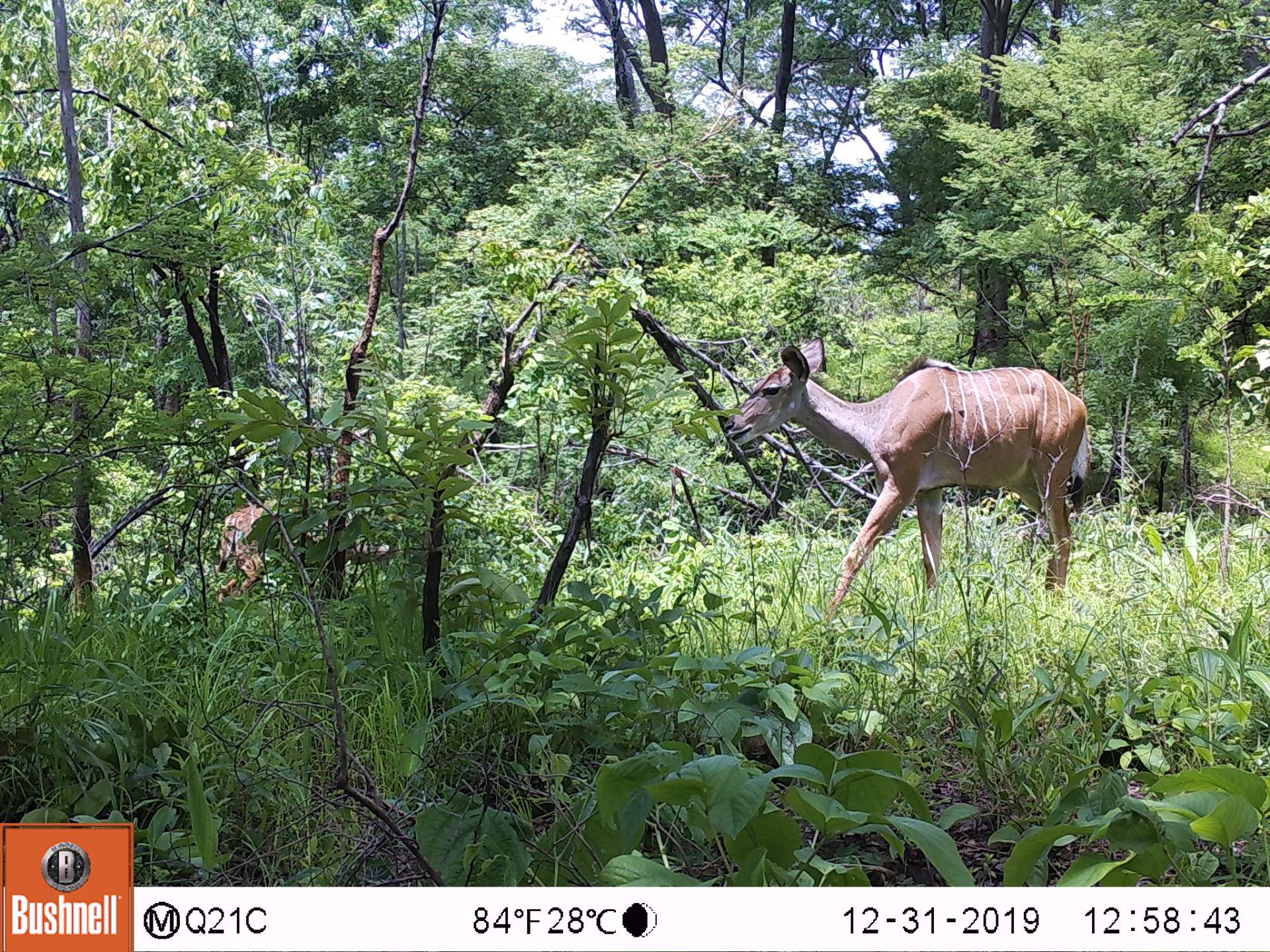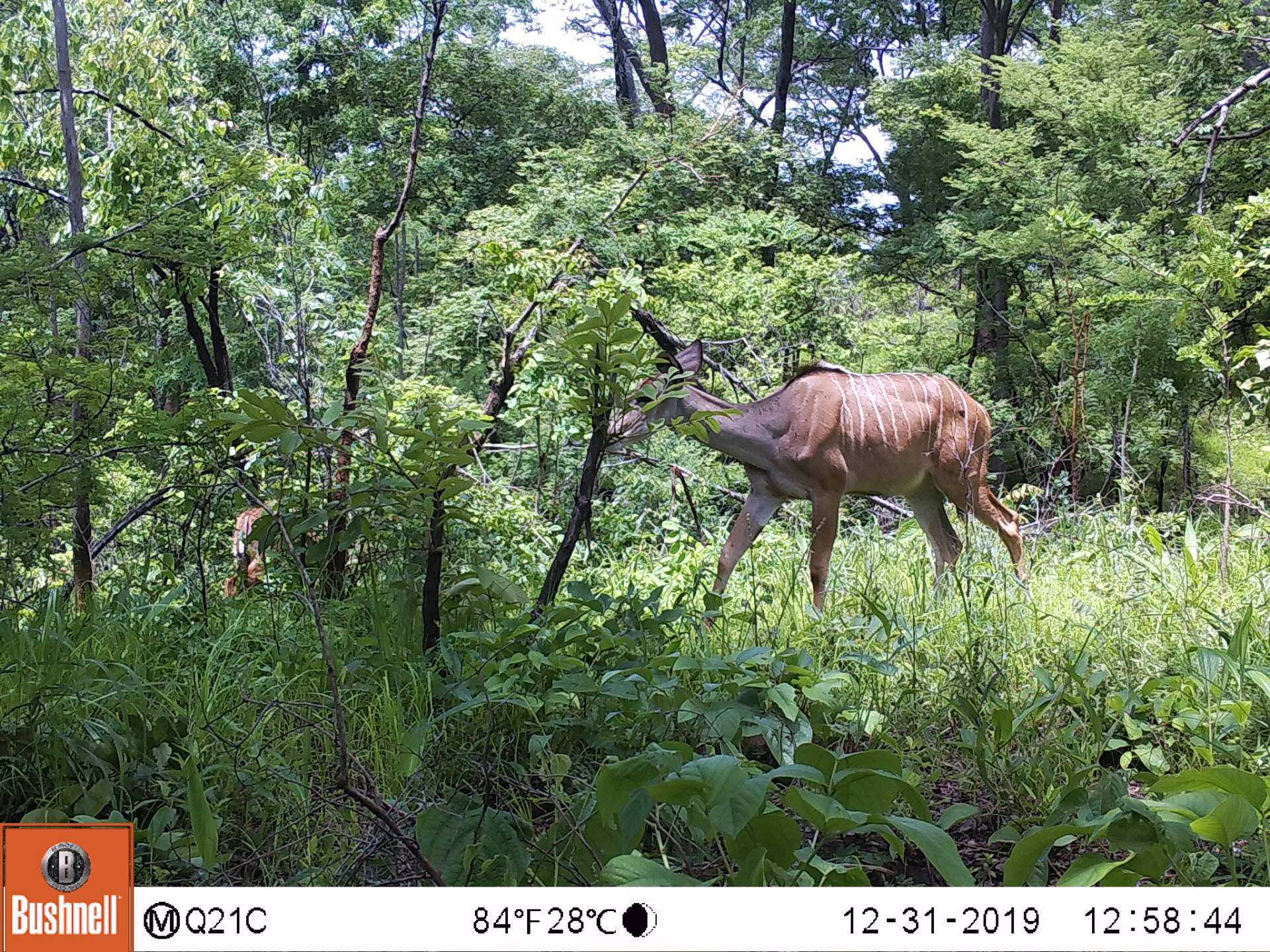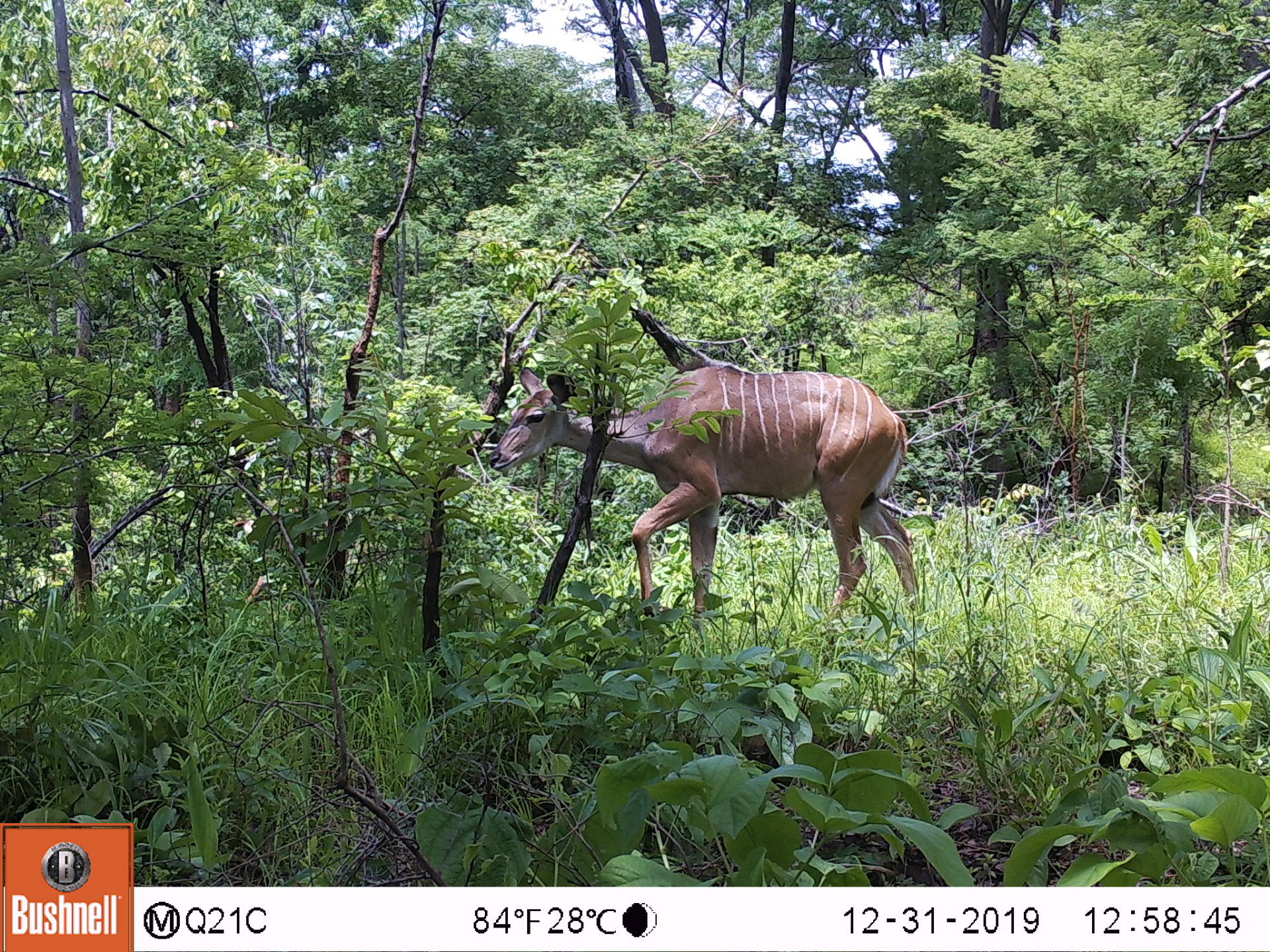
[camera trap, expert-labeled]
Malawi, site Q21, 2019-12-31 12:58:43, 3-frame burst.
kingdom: Animalia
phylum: Chordata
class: Mammalia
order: Artiodactyla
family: Bovidae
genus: Tragelaphus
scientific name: Tragelaphus strepsiceros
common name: greater kudu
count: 2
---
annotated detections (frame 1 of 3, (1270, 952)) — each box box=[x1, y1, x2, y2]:
greater kudu: box=[723, 335, 1094, 616]; box=[211, 505, 305, 608]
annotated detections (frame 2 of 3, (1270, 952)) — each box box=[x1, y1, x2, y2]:
greater kudu: box=[622, 330, 1034, 589]; box=[222, 490, 290, 609]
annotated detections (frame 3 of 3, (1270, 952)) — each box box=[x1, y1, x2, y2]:
greater kudu: box=[499, 362, 948, 636]